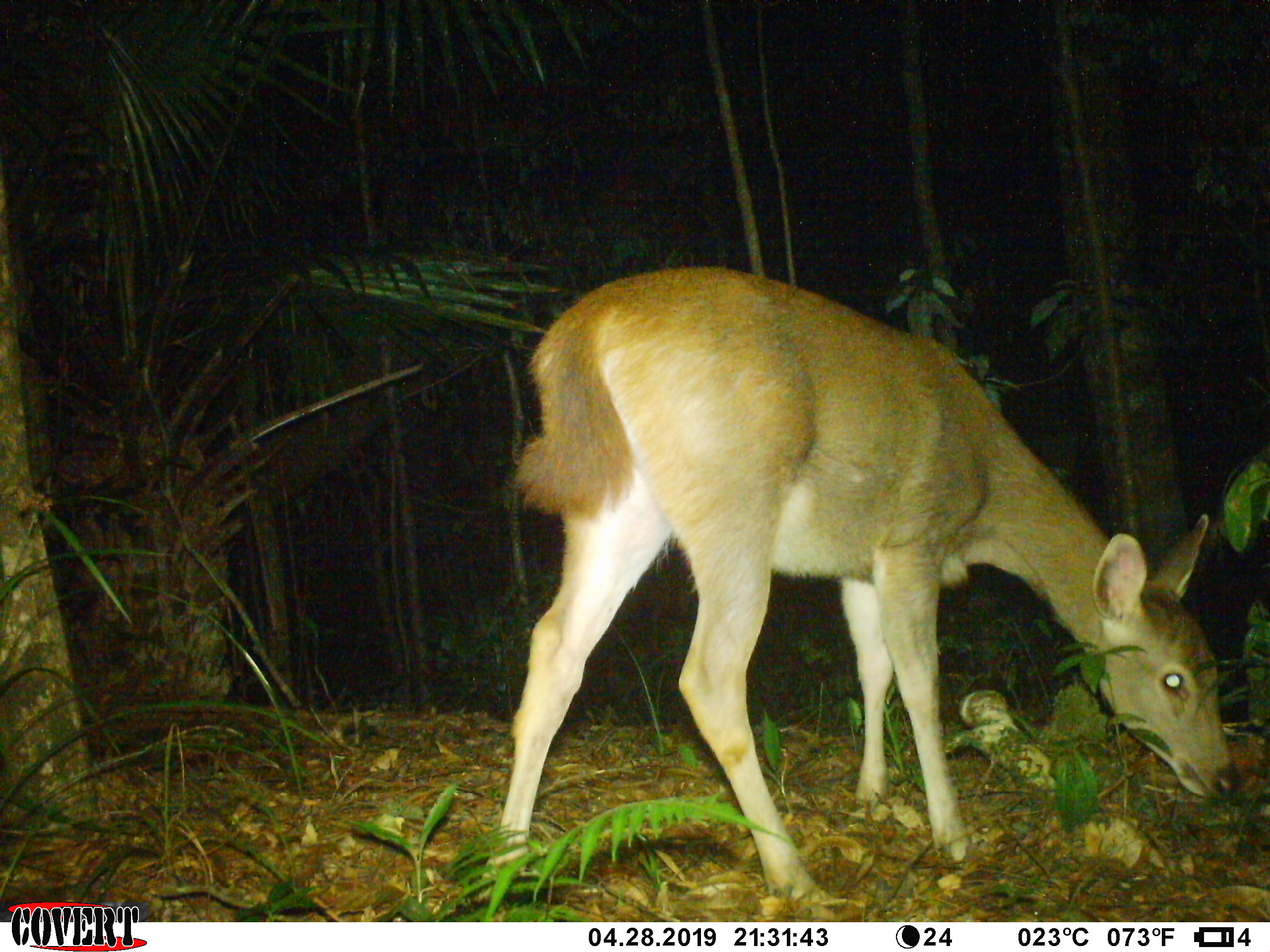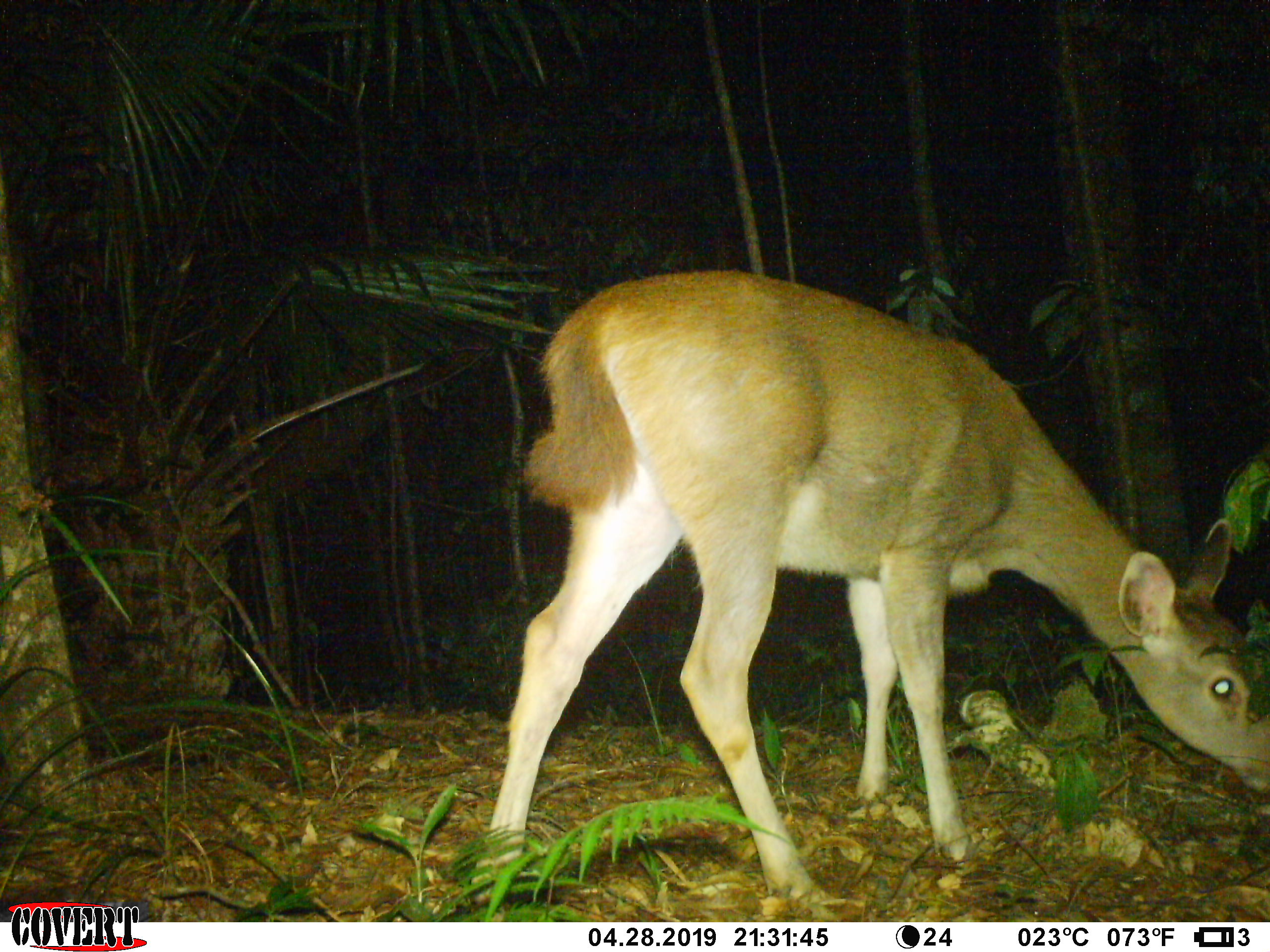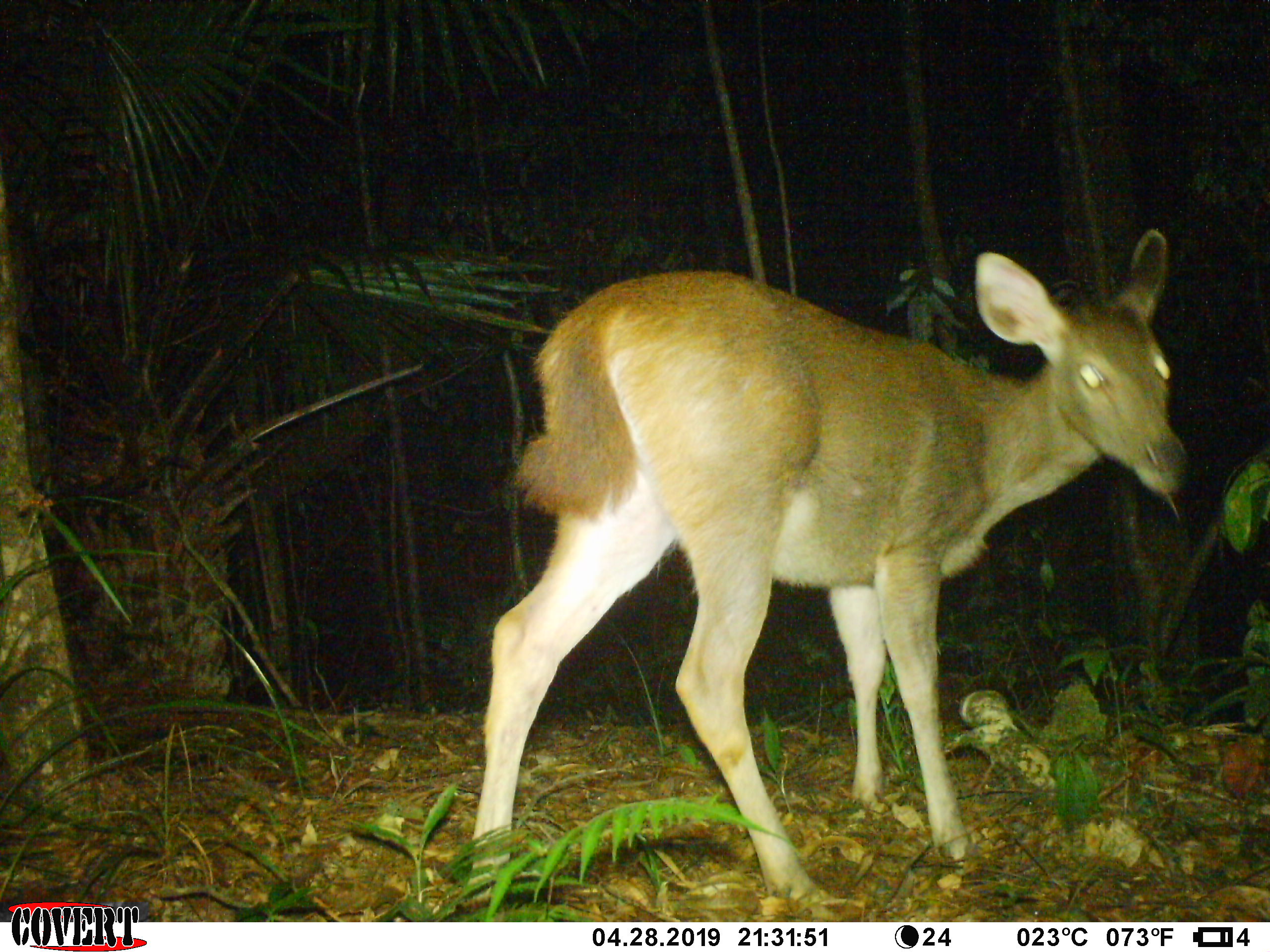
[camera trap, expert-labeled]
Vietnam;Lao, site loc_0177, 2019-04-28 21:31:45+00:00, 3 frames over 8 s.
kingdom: Animalia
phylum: Chordata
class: Mammalia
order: Artiodactyla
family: Cervidae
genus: Rusa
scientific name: Rusa unicolor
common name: sambar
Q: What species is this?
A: Sambar (Rusa unicolor).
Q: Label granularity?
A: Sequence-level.